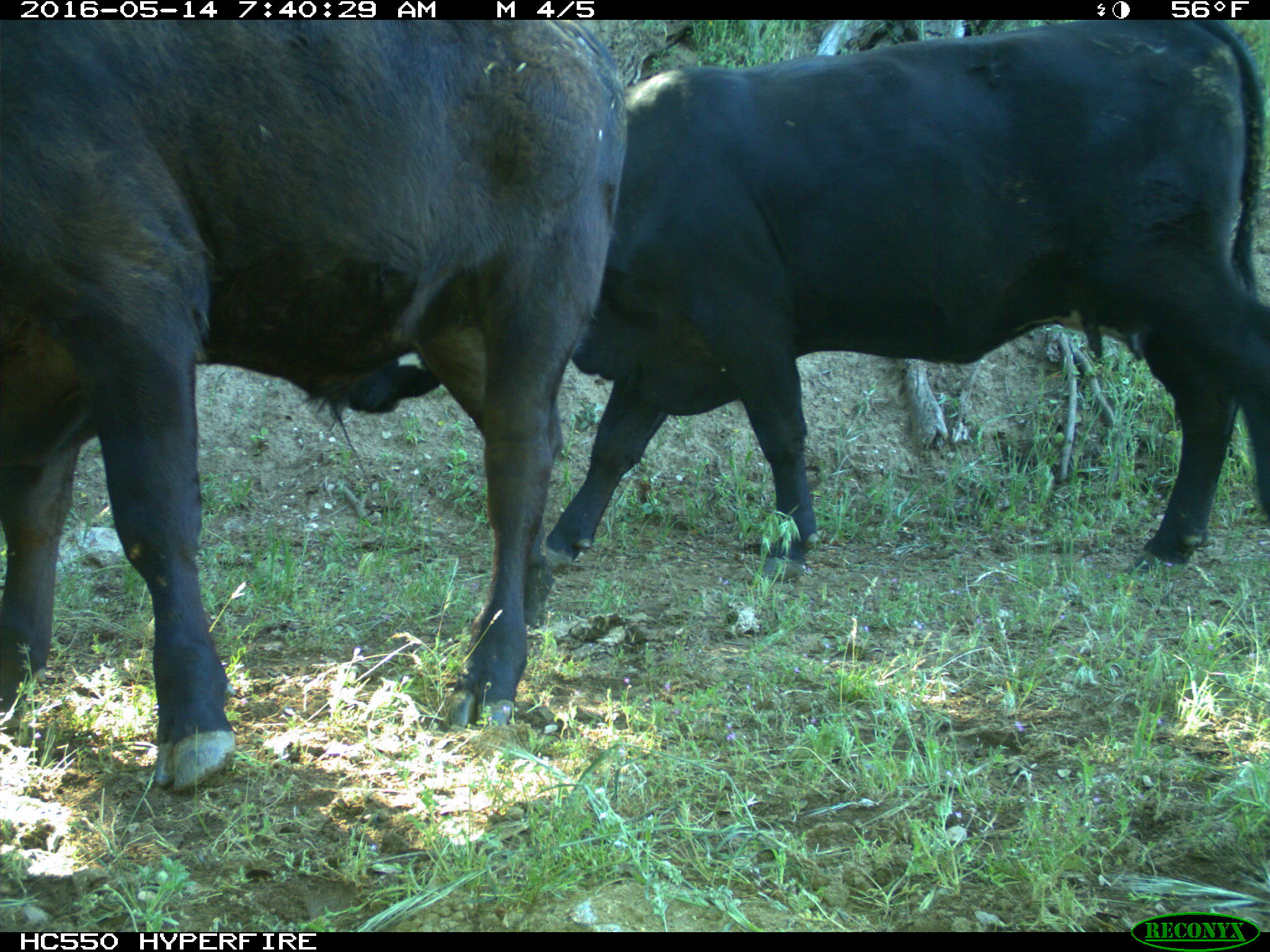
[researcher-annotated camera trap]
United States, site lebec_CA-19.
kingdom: Animalia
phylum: Chordata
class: Mammalia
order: Artiodactyla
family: Bovidae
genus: Bos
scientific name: Bos taurus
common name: domestic cow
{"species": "Bos taurus (domestic cow)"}